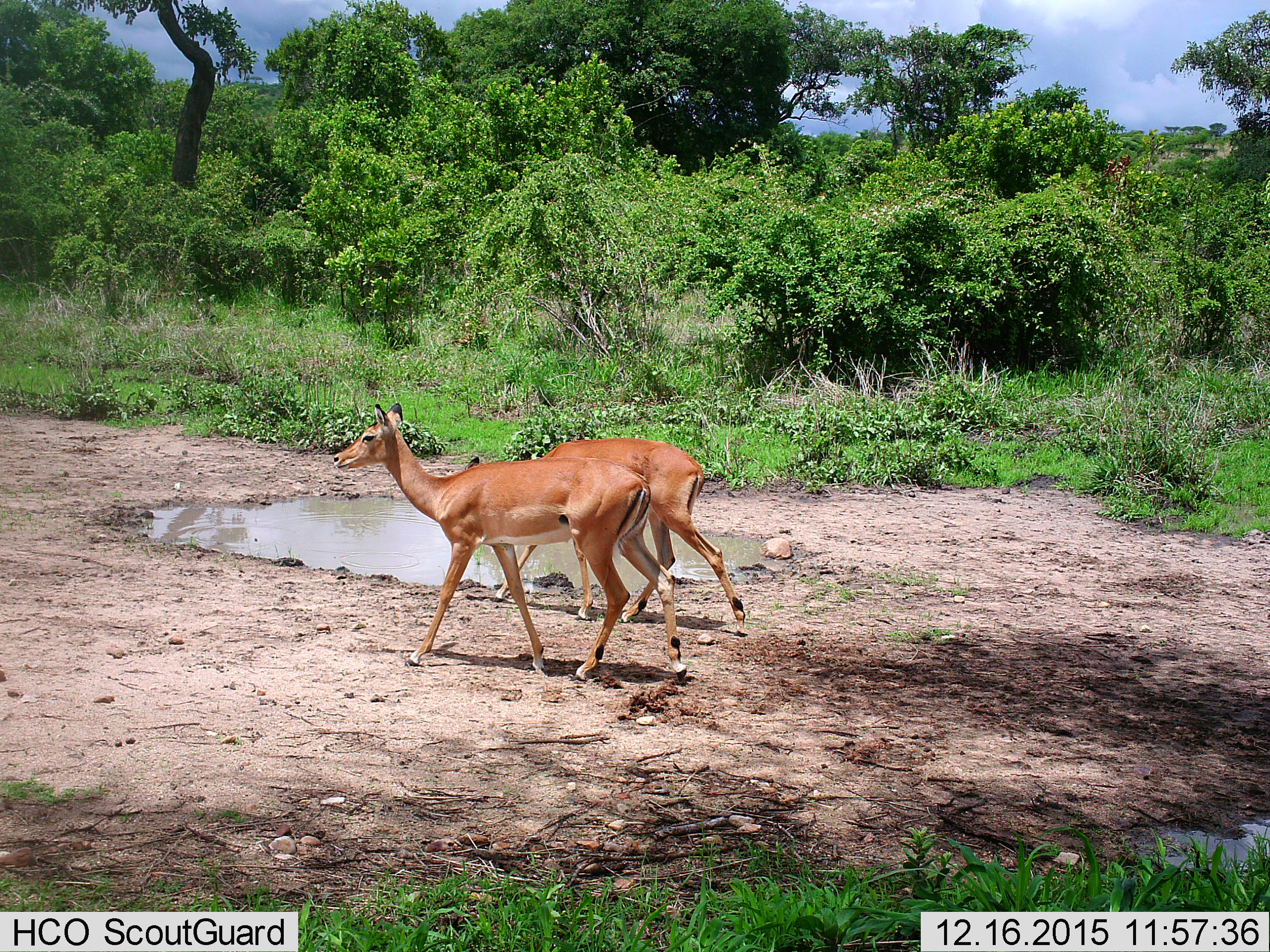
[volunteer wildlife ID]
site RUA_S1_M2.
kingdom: Animalia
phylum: Chordata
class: Mammalia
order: Artiodactyla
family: Bovidae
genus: Aepyceros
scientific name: Aepyceros melampus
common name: impala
Impala (Aepyceros melampus), count 2. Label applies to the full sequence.